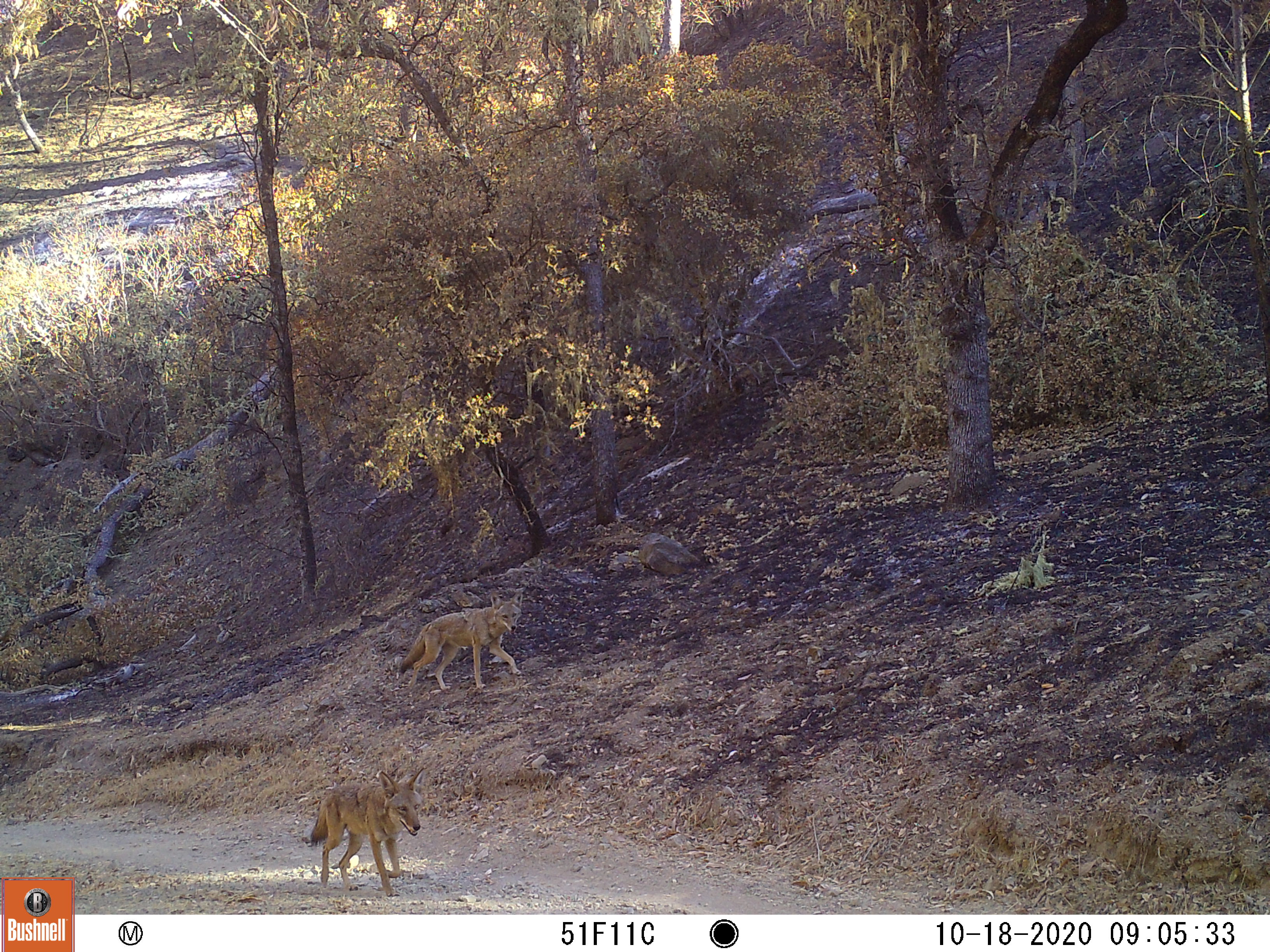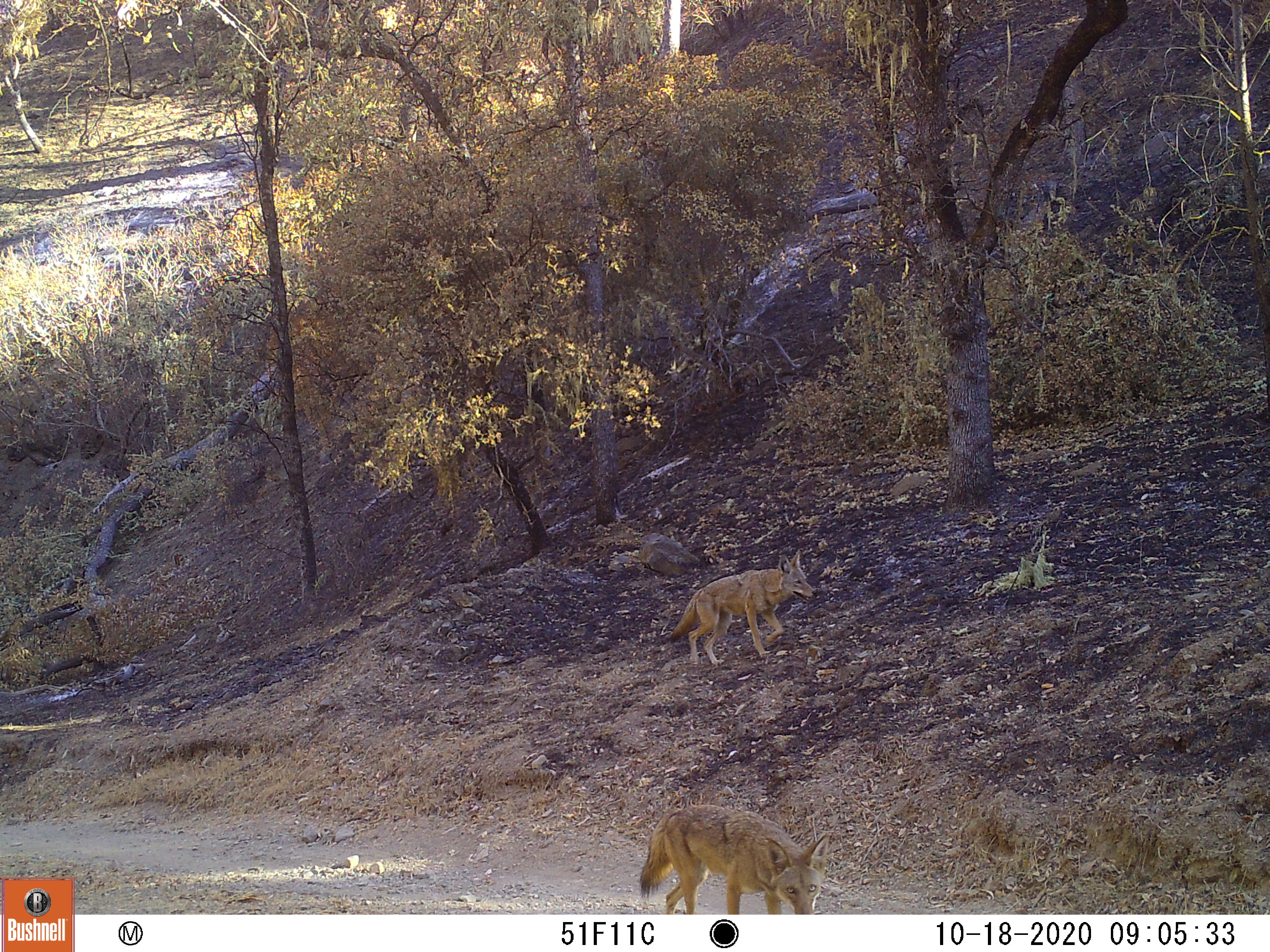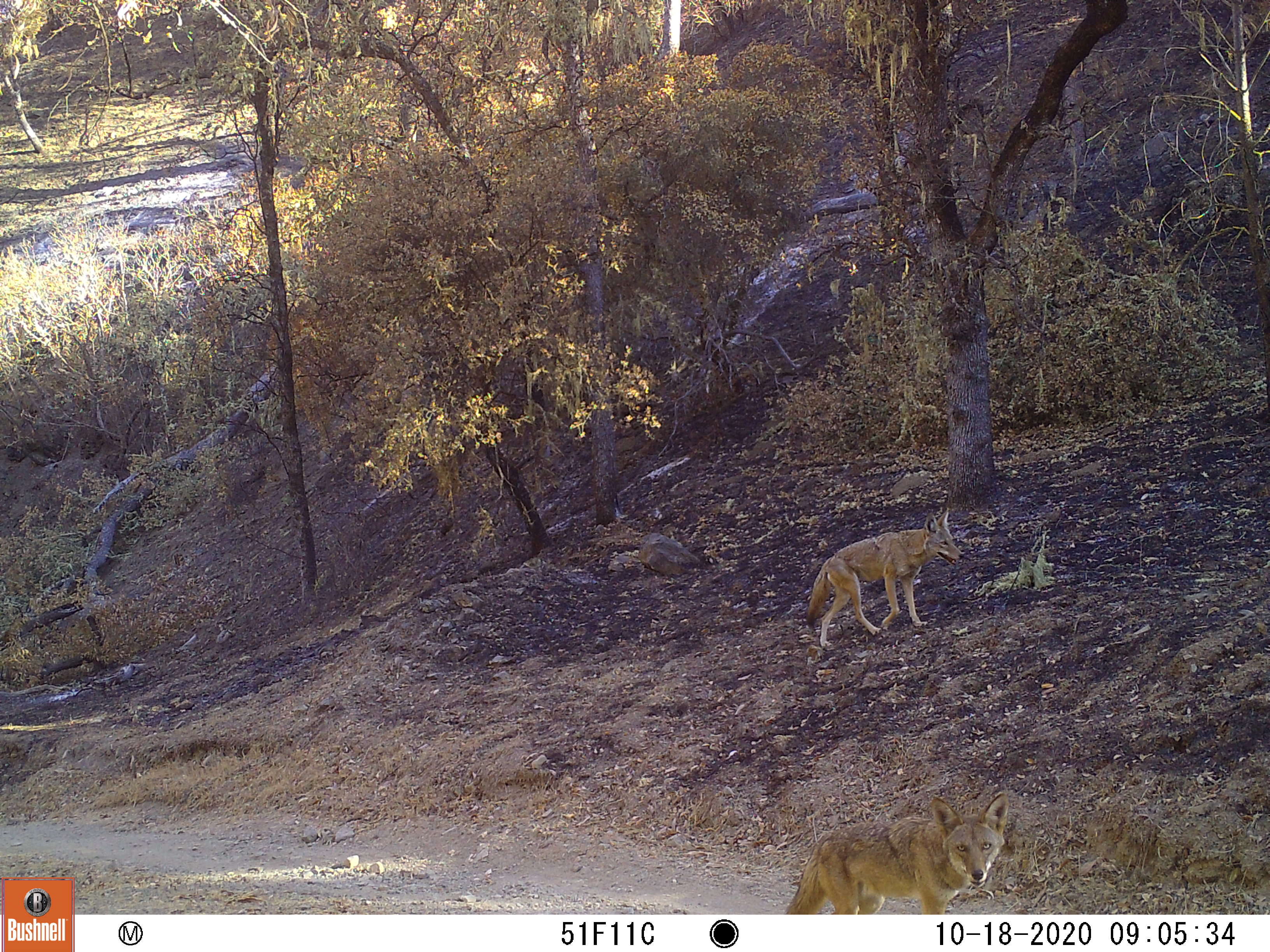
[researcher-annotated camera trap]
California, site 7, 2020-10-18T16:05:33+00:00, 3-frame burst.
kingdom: Animalia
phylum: Chordata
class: Mammalia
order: Carnivora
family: Canidae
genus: Canis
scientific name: Canis latrans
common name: coyote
Coyote (Canis latrans).